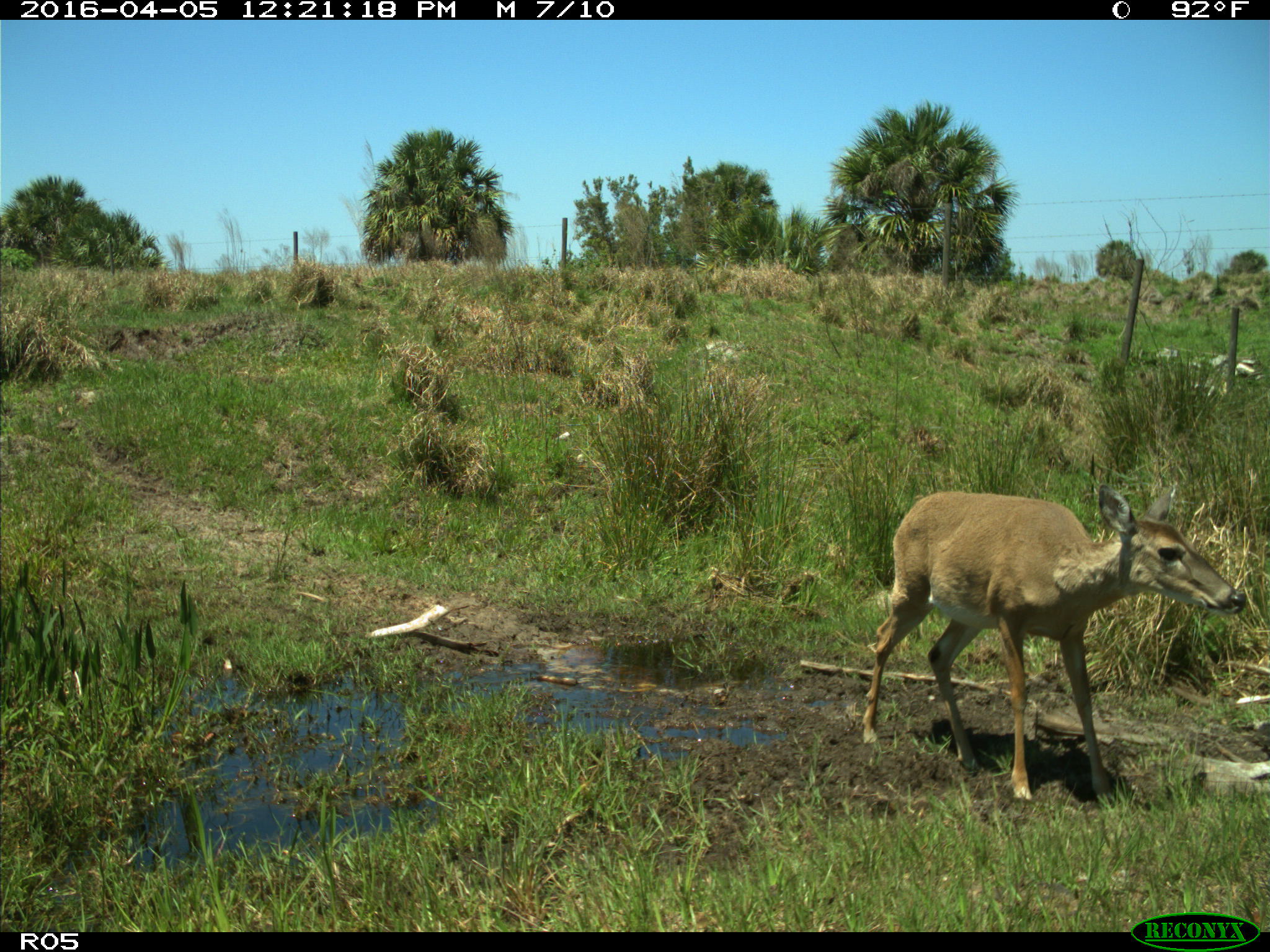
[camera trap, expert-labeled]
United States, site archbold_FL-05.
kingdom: Animalia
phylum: Chordata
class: Mammalia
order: Artiodactyla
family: Cervidae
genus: Odocoileus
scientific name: Odocoileus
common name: deer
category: unidentified deer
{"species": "unidentified deer (deer) (Odocoileus)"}